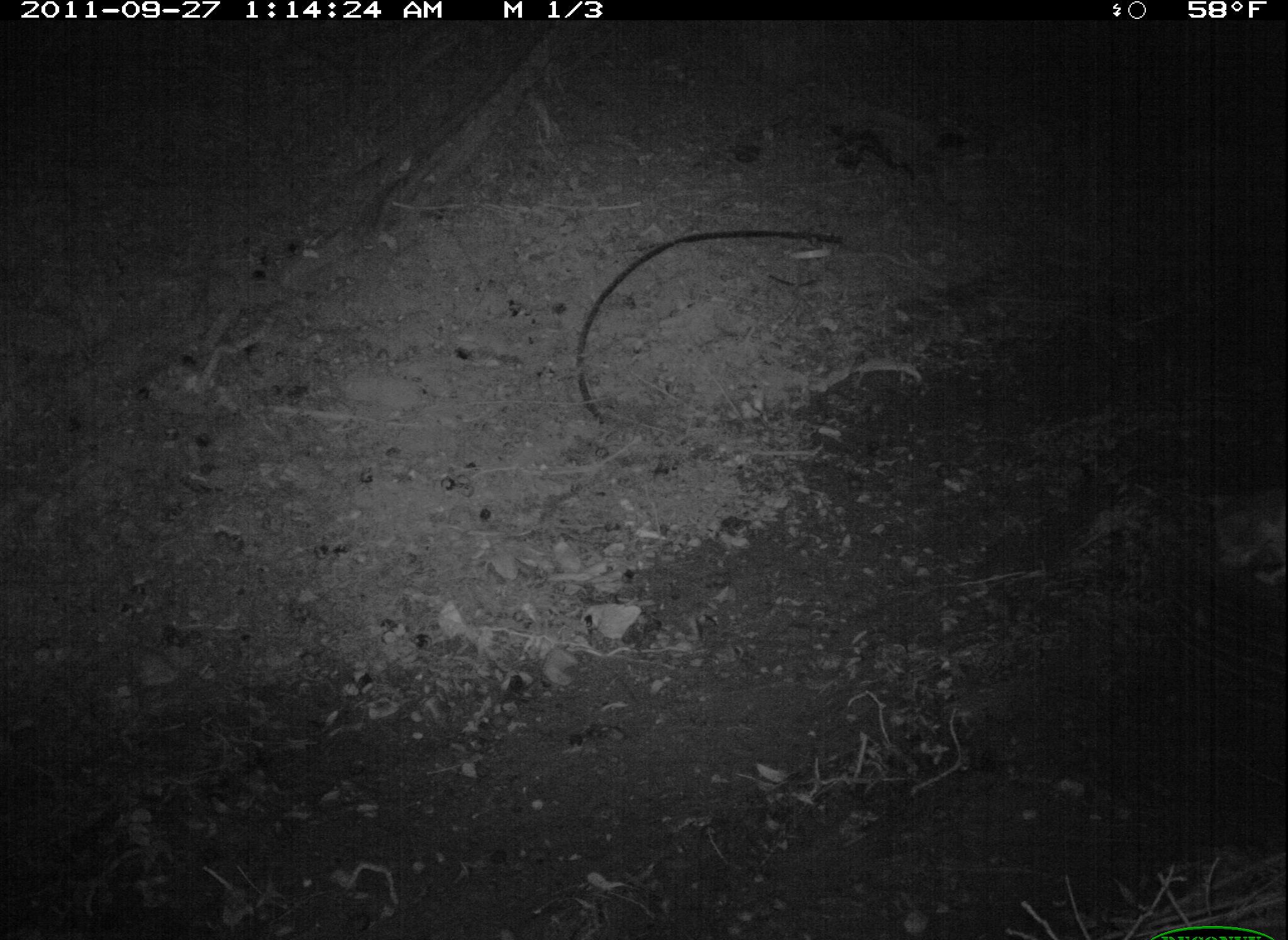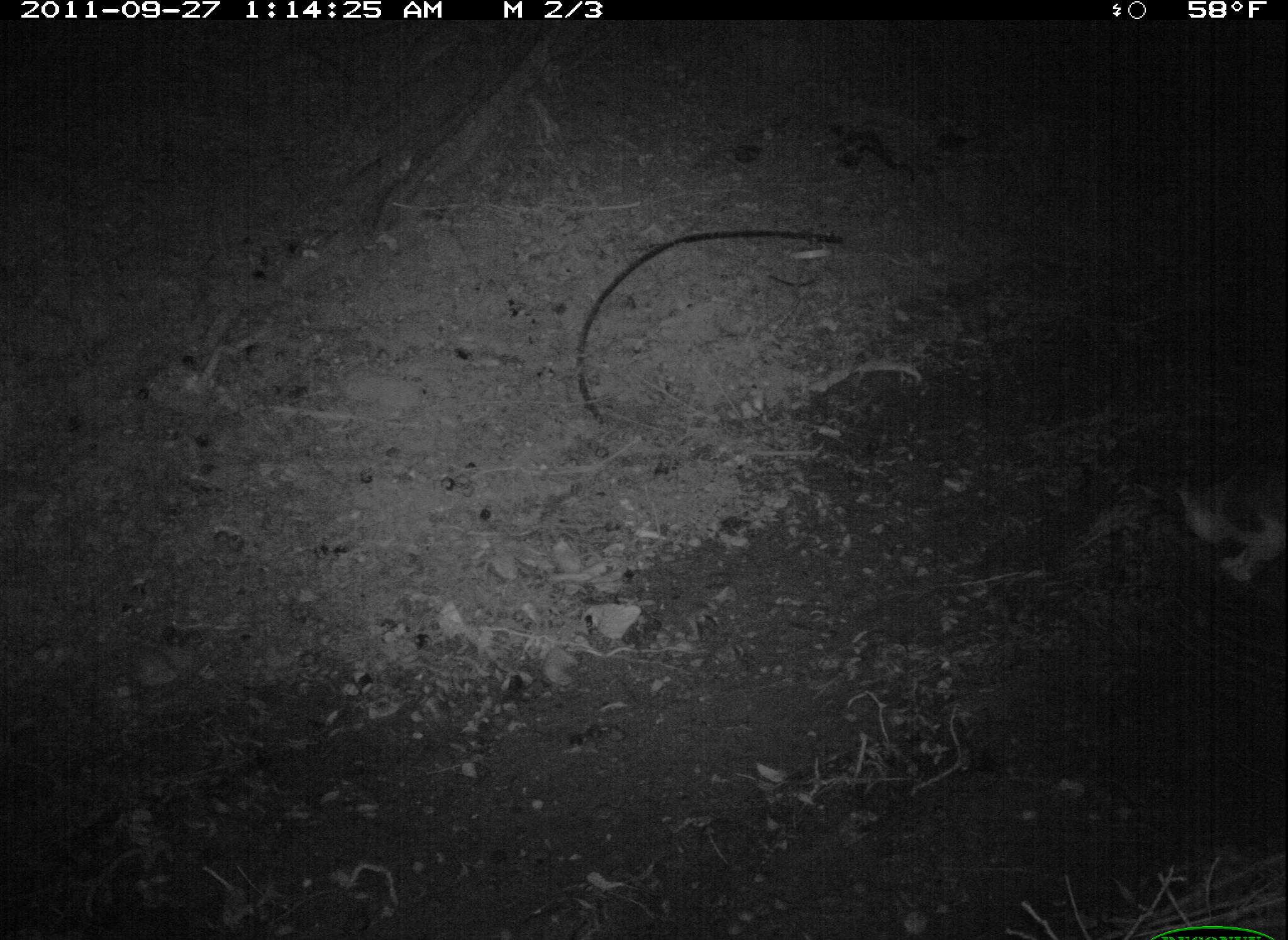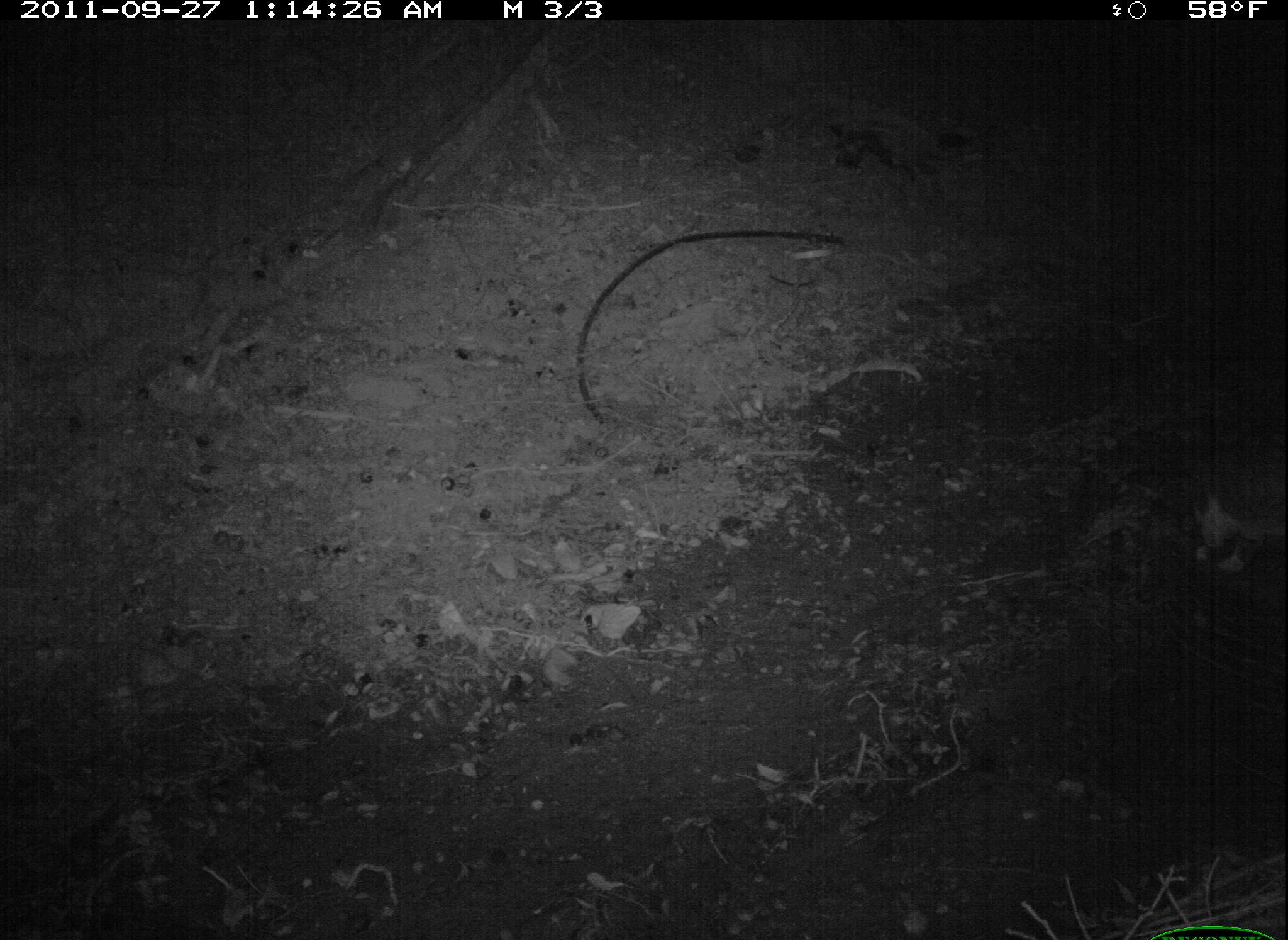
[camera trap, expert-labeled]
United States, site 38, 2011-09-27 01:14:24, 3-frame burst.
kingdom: Animalia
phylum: Chordata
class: Mammalia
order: Carnivora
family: Felidae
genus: Felis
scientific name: Felis catus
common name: cat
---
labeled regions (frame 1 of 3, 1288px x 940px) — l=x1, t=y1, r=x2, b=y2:
cat: l=1198, t=461, r=1286, b=598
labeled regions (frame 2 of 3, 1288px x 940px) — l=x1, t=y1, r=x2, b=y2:
cat: l=1166, t=446, r=1286, b=591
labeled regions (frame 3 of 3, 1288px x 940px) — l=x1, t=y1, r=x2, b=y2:
cat: l=1175, t=433, r=1286, b=586